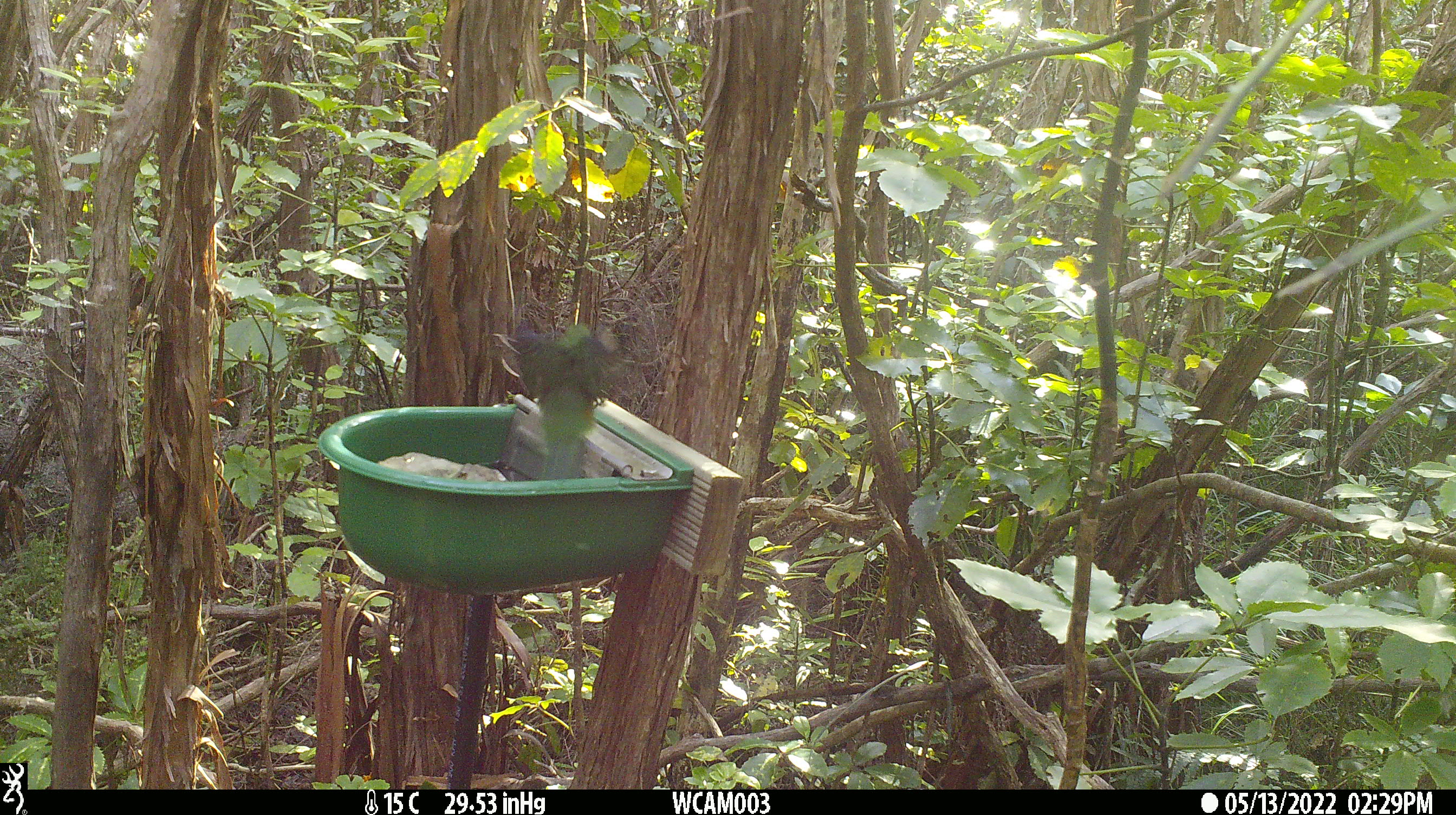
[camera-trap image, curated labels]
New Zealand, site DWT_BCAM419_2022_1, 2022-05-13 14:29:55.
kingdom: Animalia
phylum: Chordata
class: Aves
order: Psittaciformes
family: Psittaculidae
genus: Cyanoramphus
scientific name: Cyanoramphus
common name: parakeet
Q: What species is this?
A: Parakeet (Cyanoramphus).